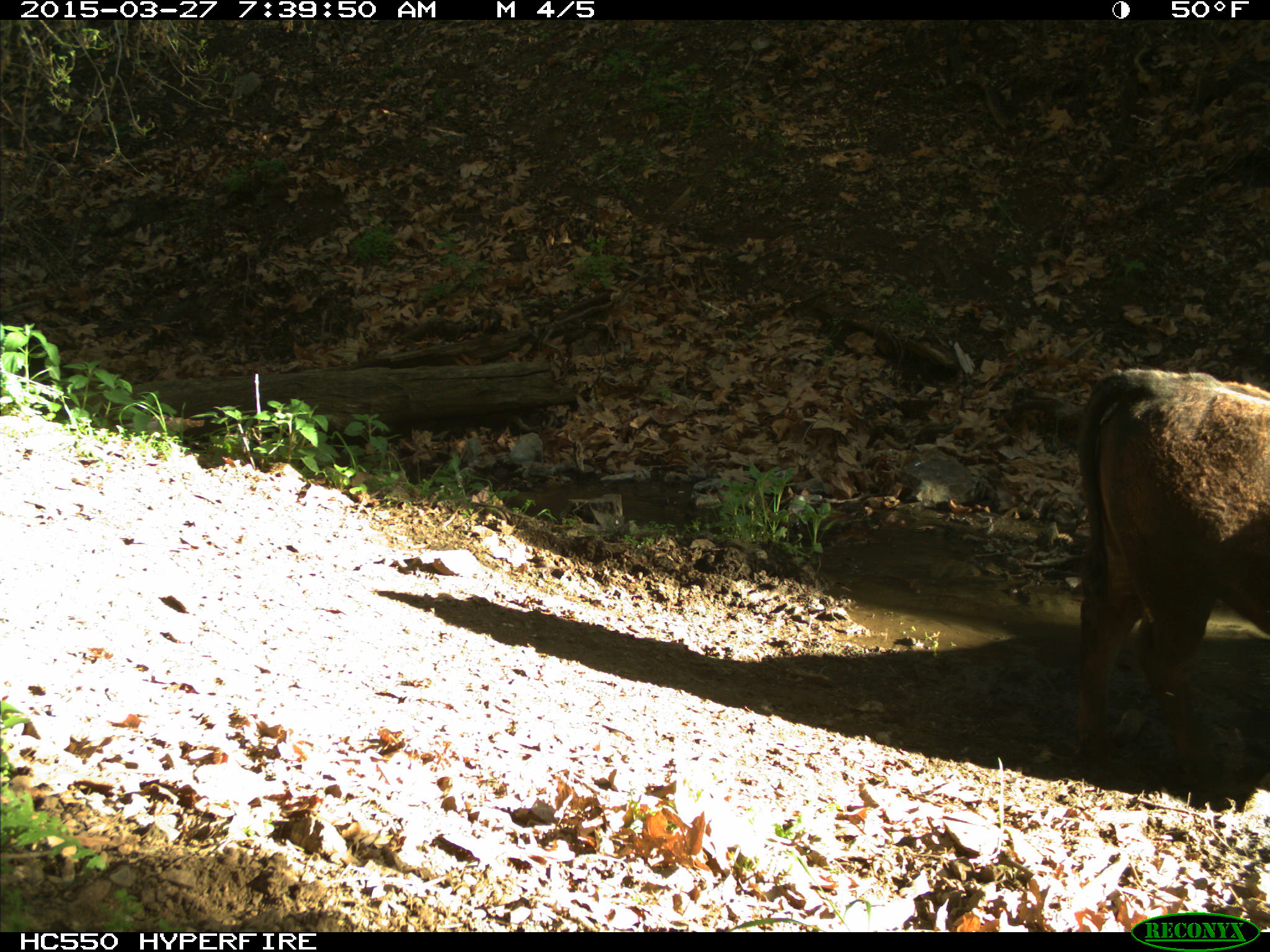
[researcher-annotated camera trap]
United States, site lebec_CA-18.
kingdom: Animalia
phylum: Chordata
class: Mammalia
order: Artiodactyla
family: Bovidae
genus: Bos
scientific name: Bos taurus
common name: domestic cow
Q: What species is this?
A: Bos taurus (domestic cow).